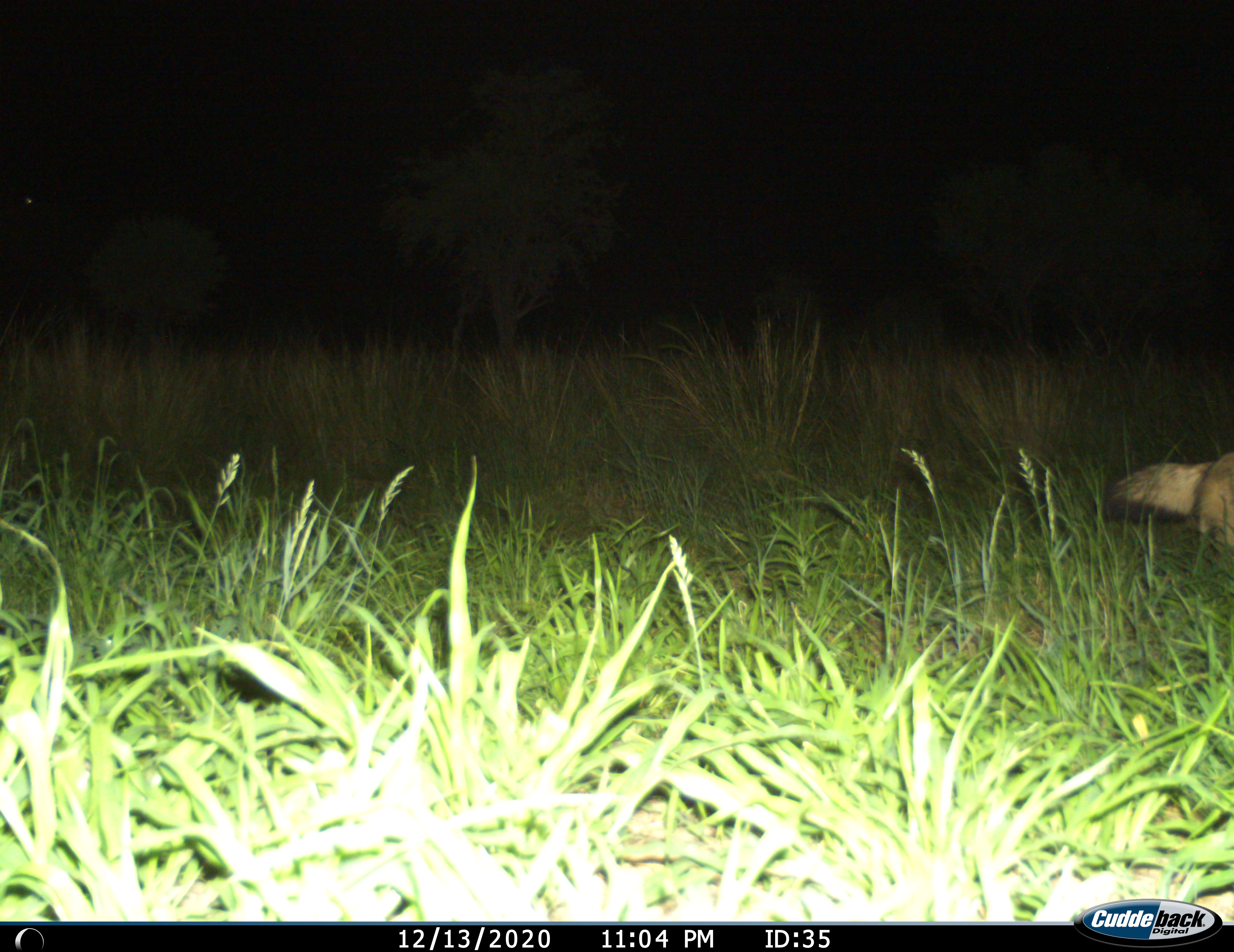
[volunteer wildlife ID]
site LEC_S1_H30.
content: unidentified animal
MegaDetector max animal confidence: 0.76